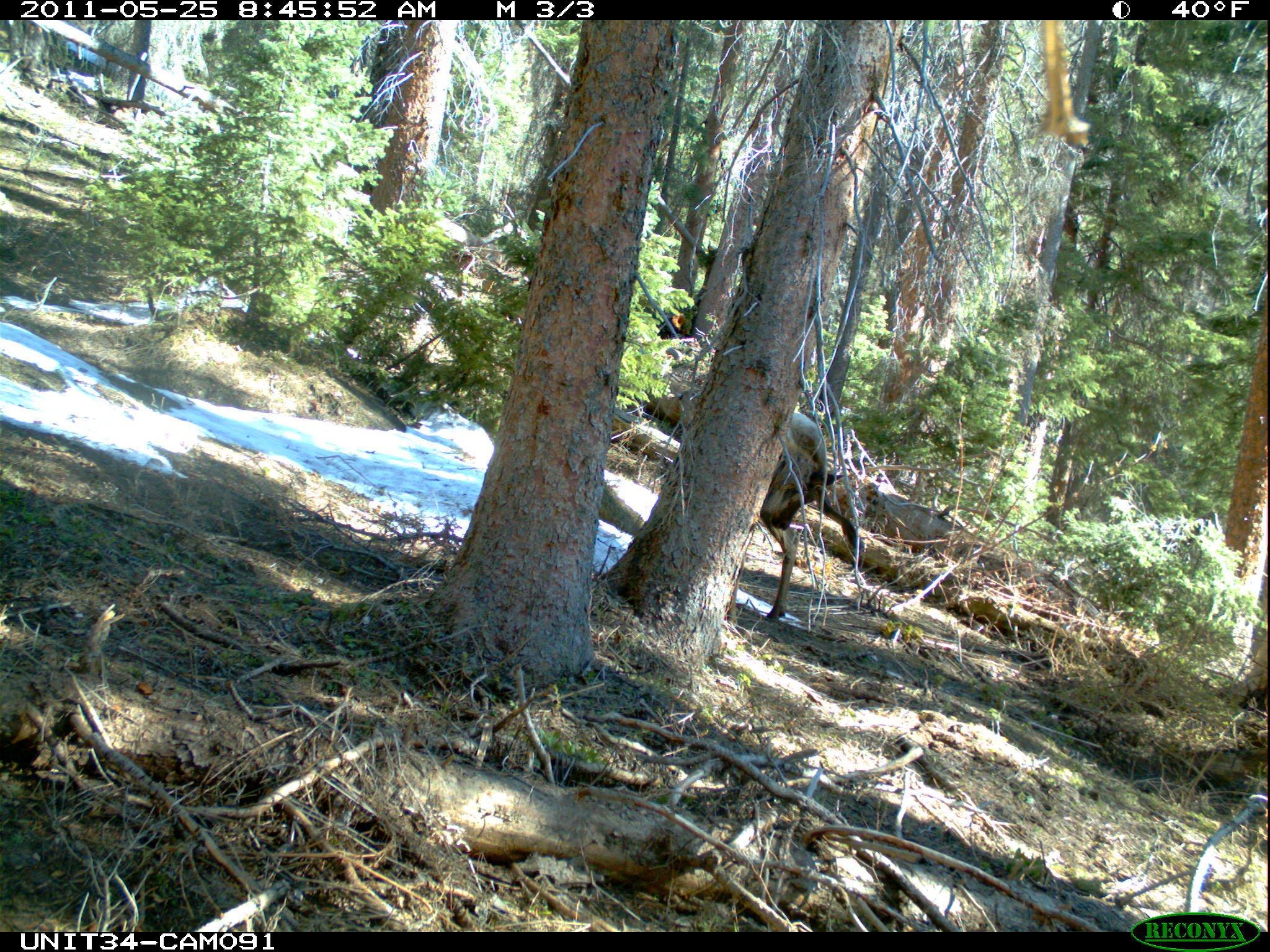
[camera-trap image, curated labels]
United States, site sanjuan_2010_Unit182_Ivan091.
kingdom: Animalia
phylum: Chordata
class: Mammalia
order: Artiodactyla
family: Cervidae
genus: Cervus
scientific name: Cervus elaphus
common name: red deer